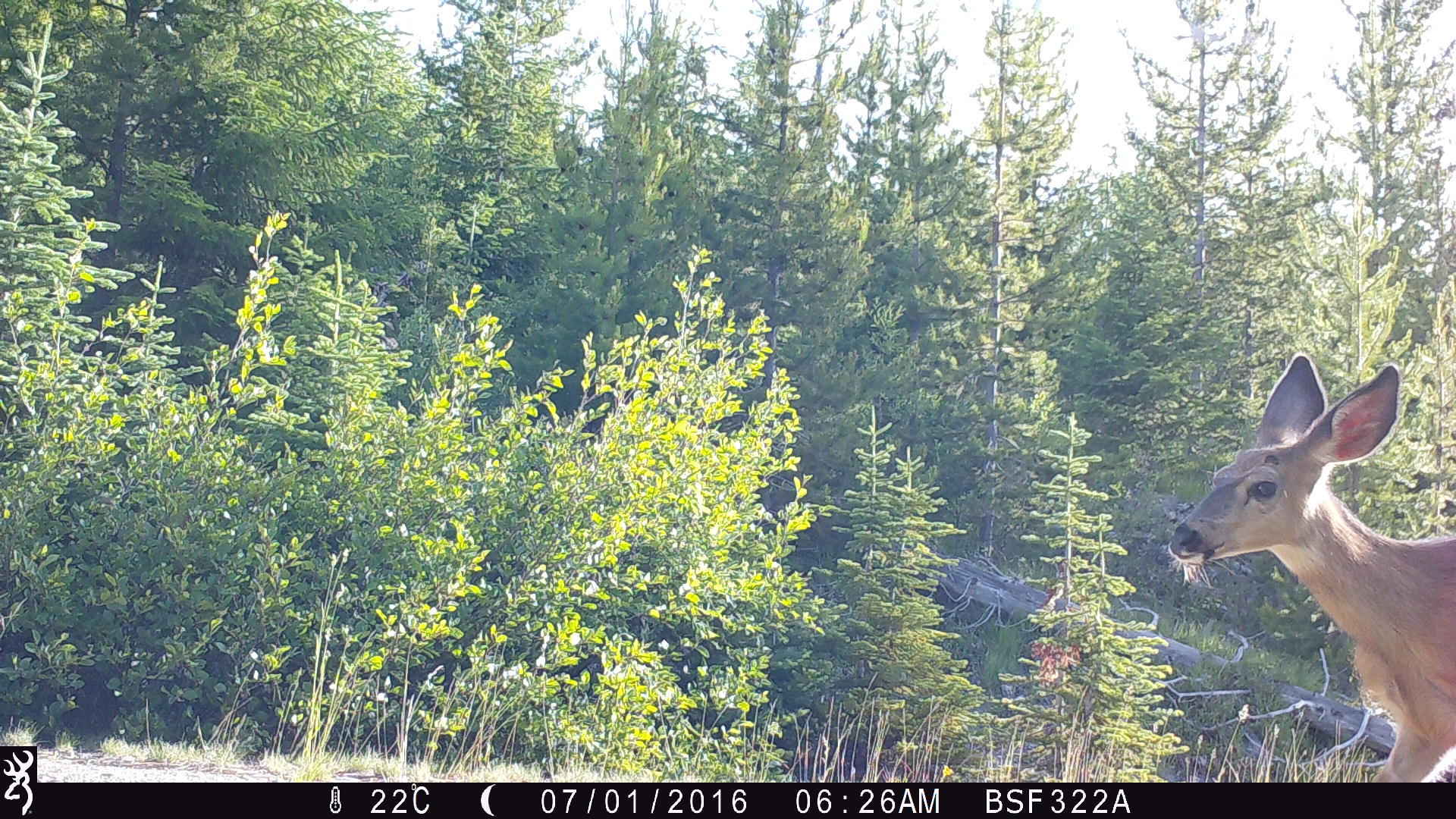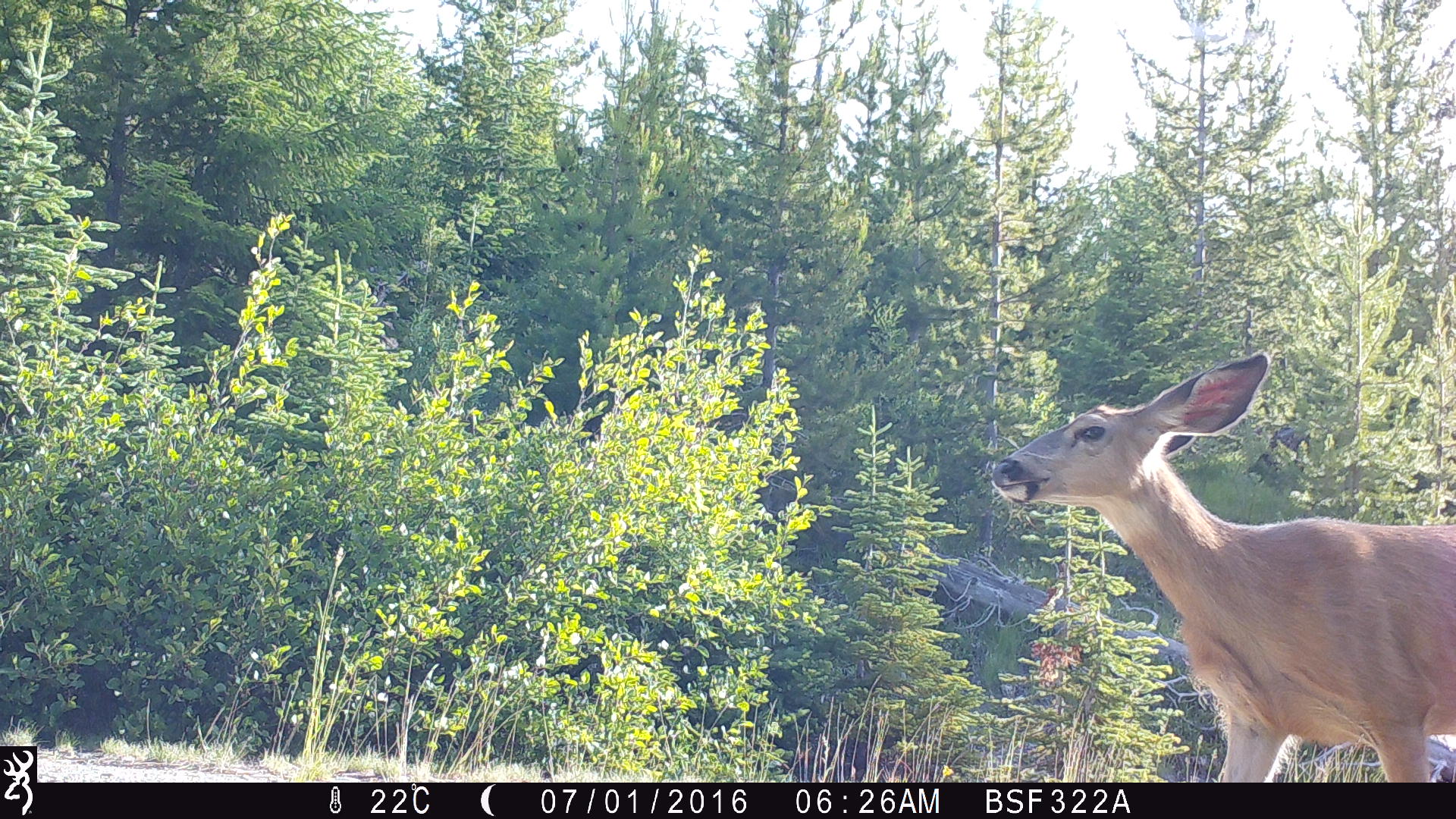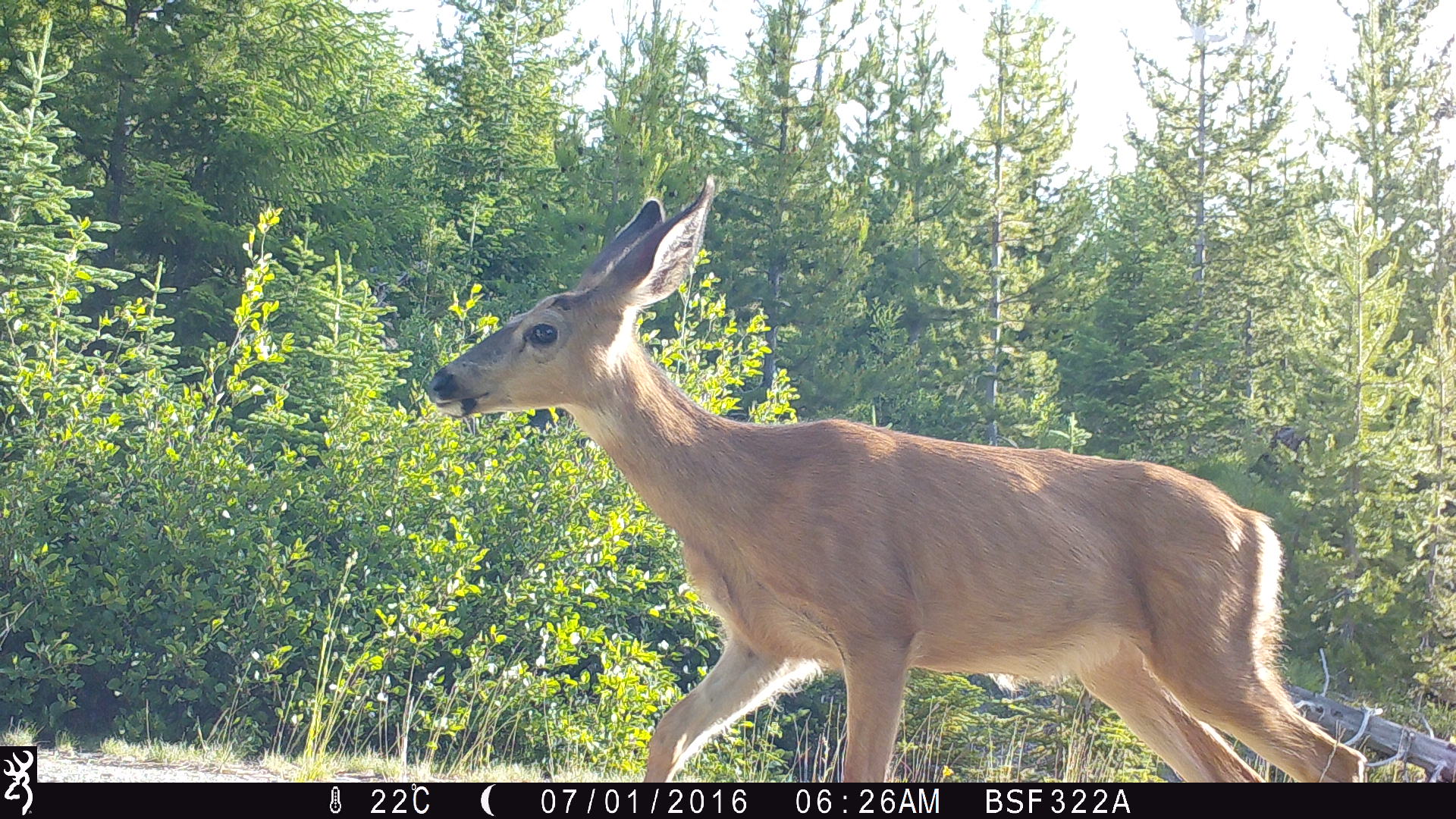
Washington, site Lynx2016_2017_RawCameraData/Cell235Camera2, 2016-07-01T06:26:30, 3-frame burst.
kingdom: Animalia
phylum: Chordata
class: Mammalia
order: Artiodactyla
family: Cervidae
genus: Odocoileus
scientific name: Odocoileus hemionus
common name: mule deer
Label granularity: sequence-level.